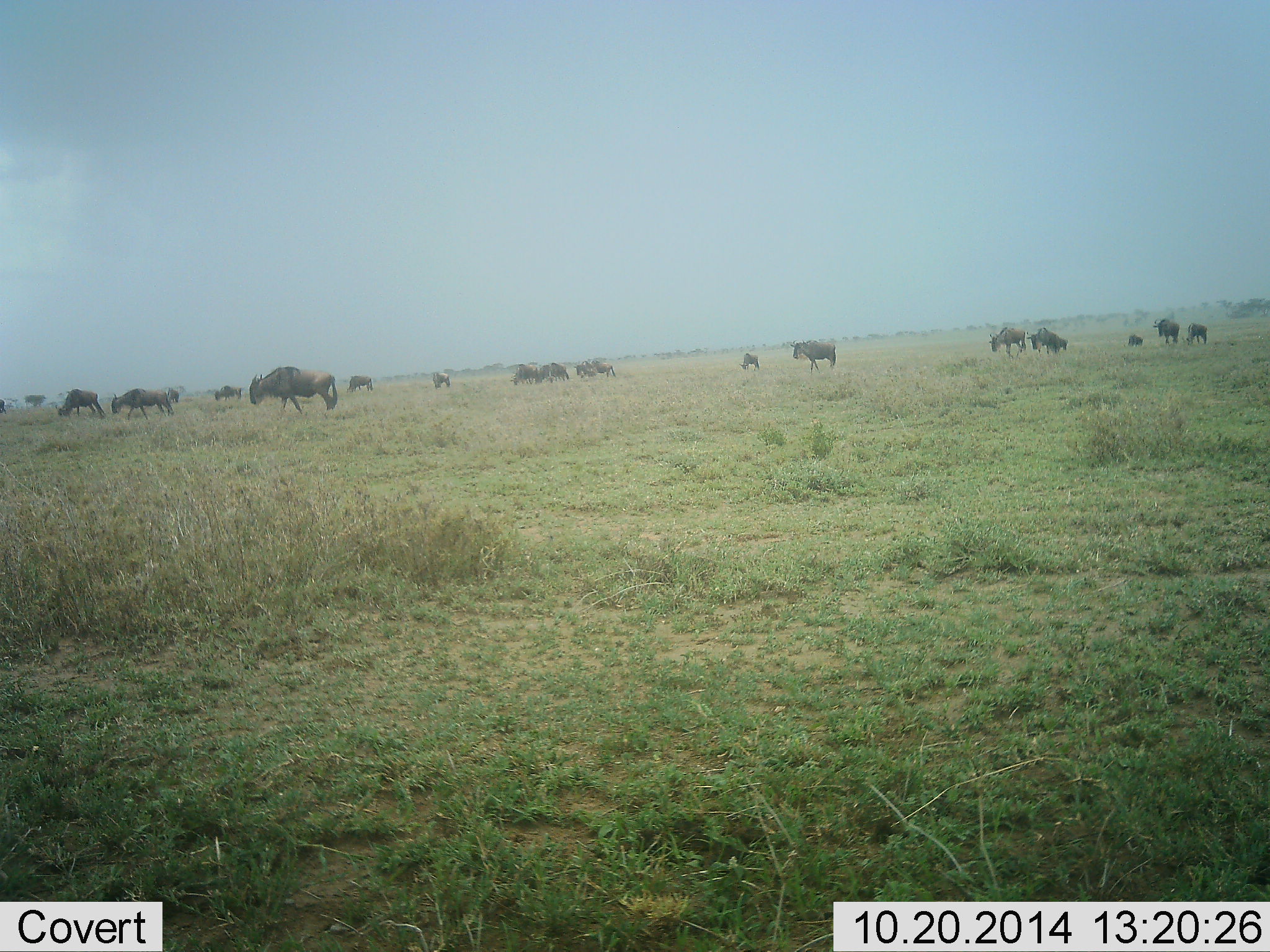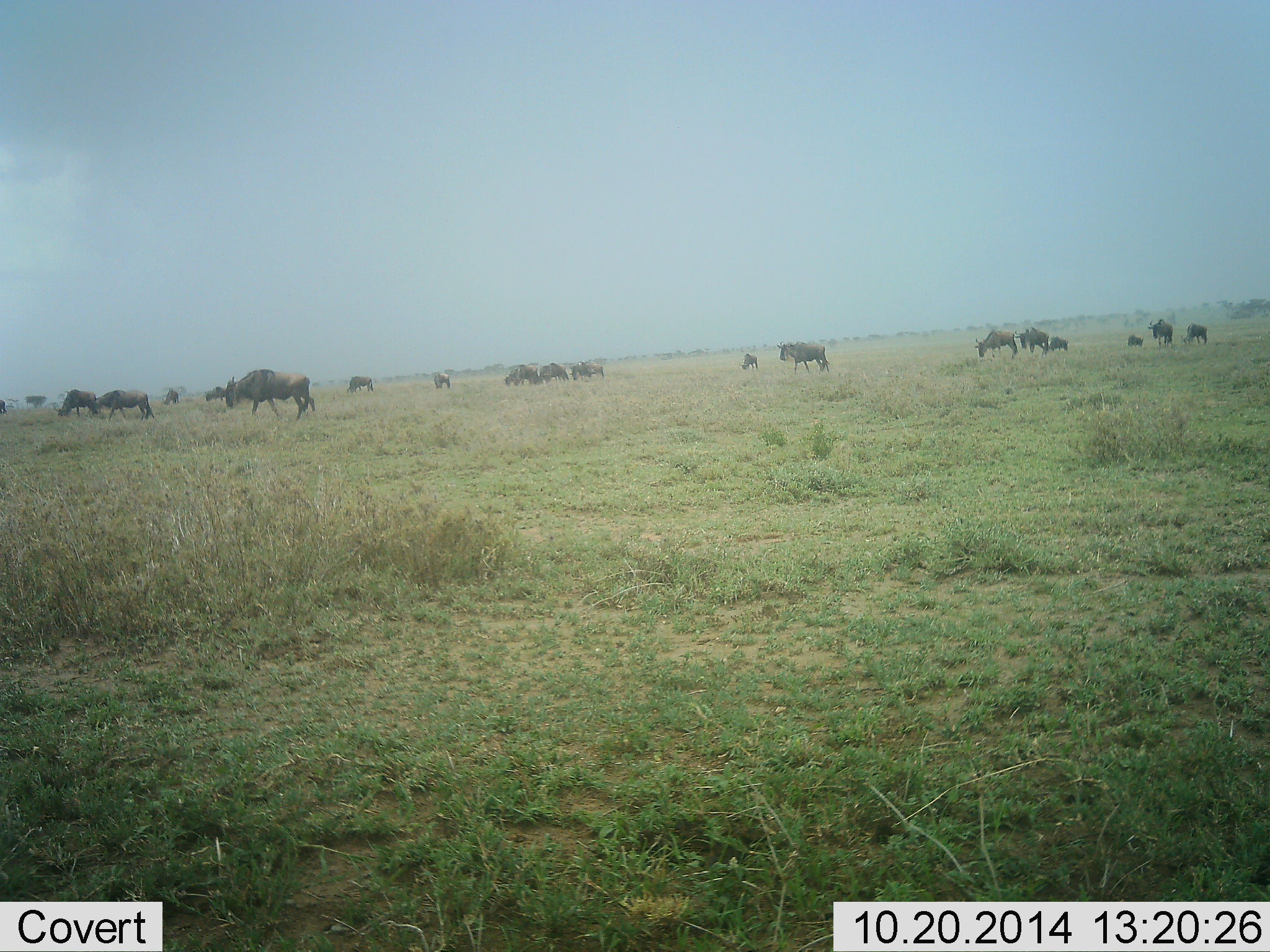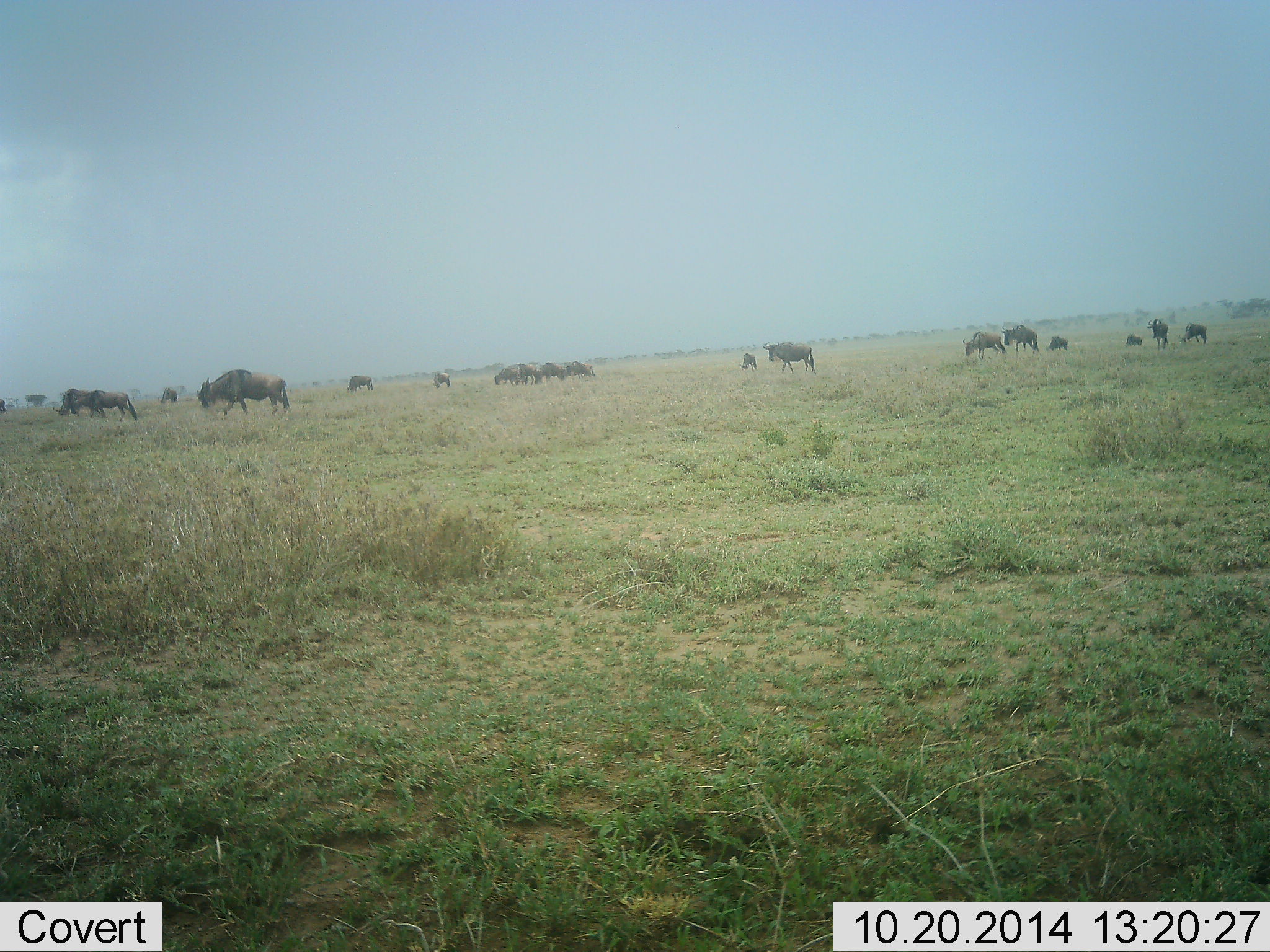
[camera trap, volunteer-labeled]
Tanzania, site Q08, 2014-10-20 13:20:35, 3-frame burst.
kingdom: Animalia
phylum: Chordata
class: Mammalia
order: Artiodactyla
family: Bovidae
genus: Connochaetes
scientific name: Connochaetes taurinus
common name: blue wildebeest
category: wildebeest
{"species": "wildebeest (blue wildebeest) (Connochaetes taurinus)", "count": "11-50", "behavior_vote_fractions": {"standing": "20%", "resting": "0%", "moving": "100%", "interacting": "0%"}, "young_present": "10%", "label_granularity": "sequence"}